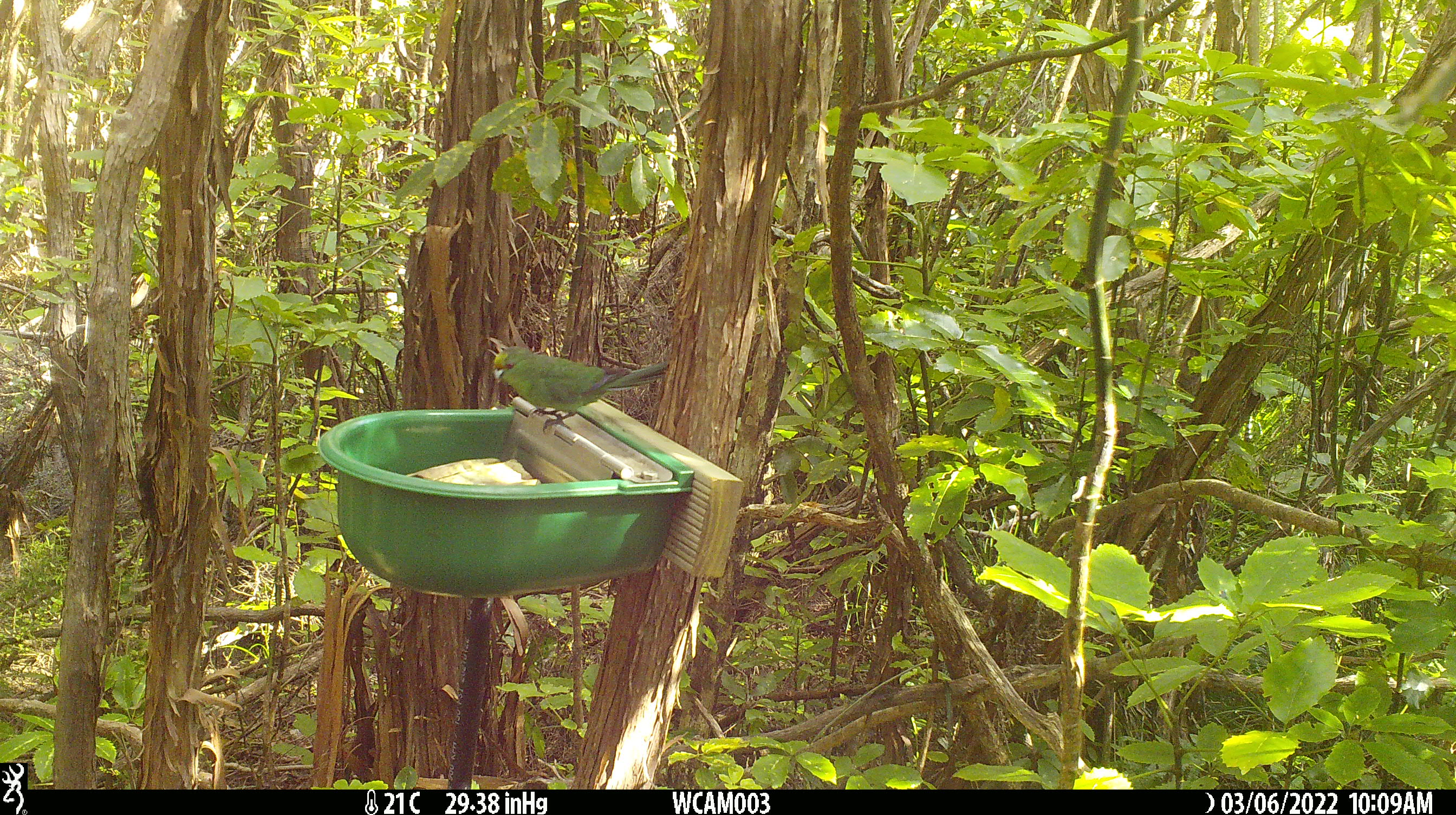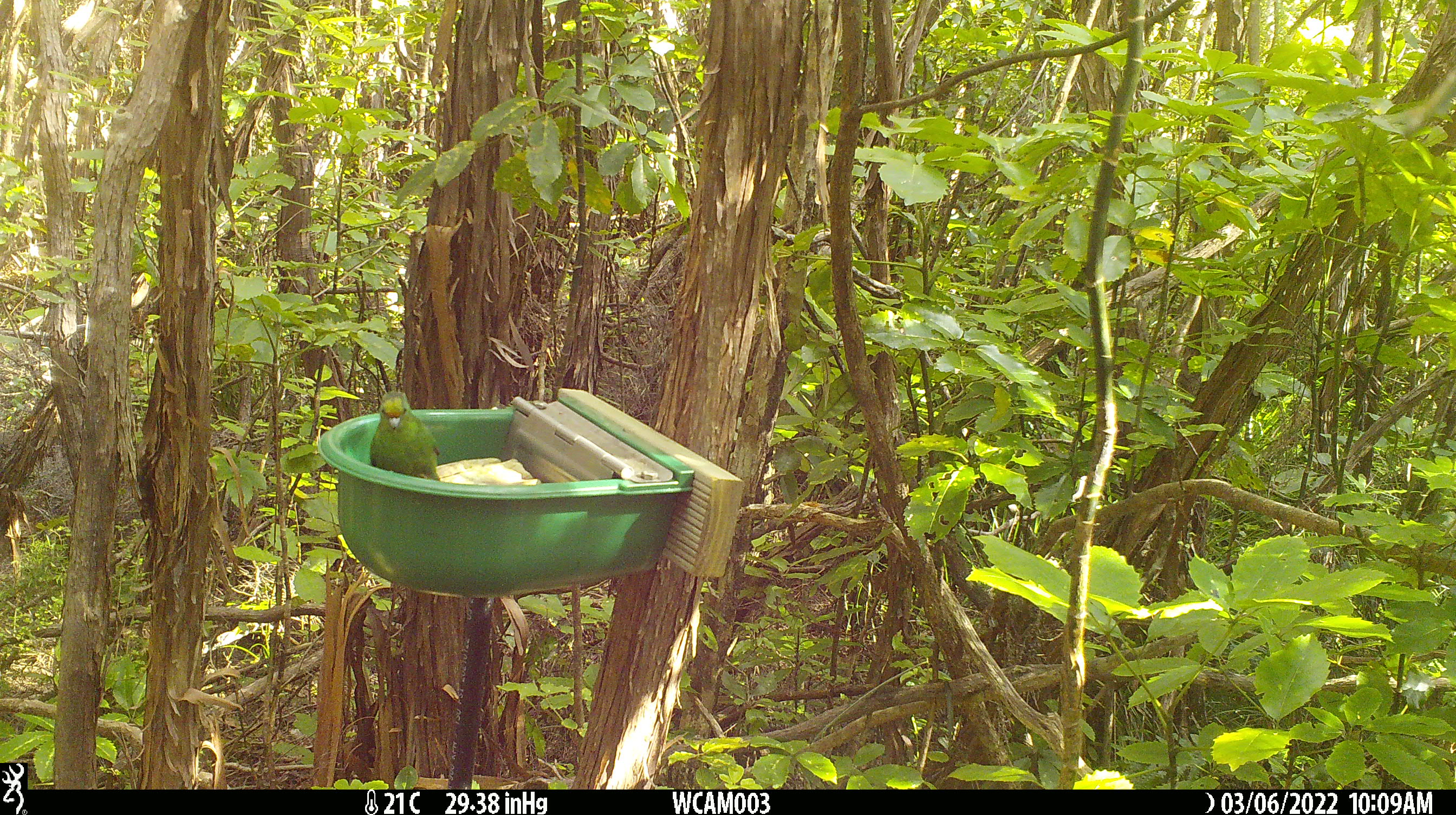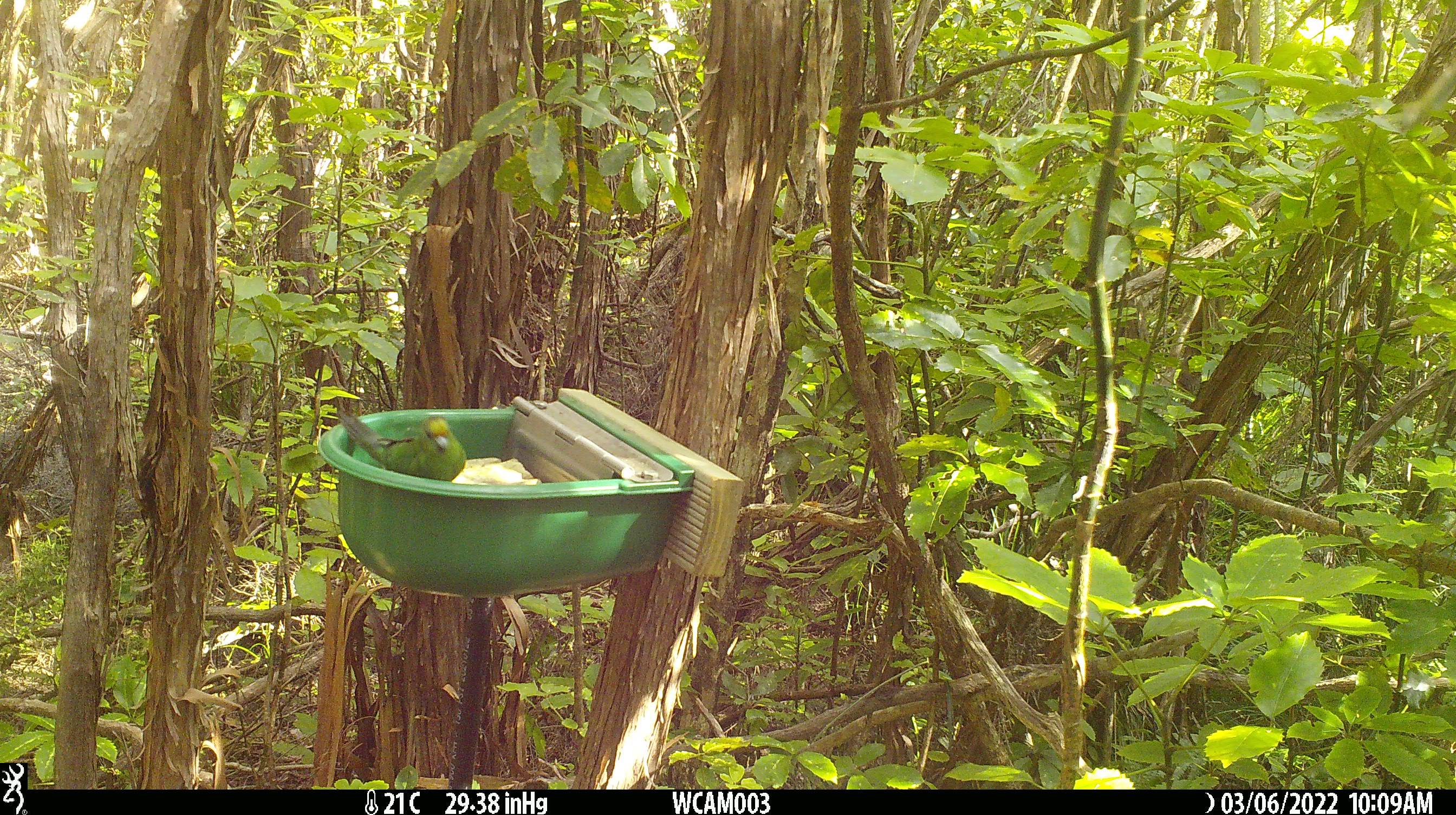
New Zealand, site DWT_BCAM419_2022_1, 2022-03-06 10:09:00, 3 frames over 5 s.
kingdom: Animalia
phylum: Chordata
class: Aves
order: Psittaciformes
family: Psittaculidae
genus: Cyanoramphus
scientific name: Cyanoramphus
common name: parakeet